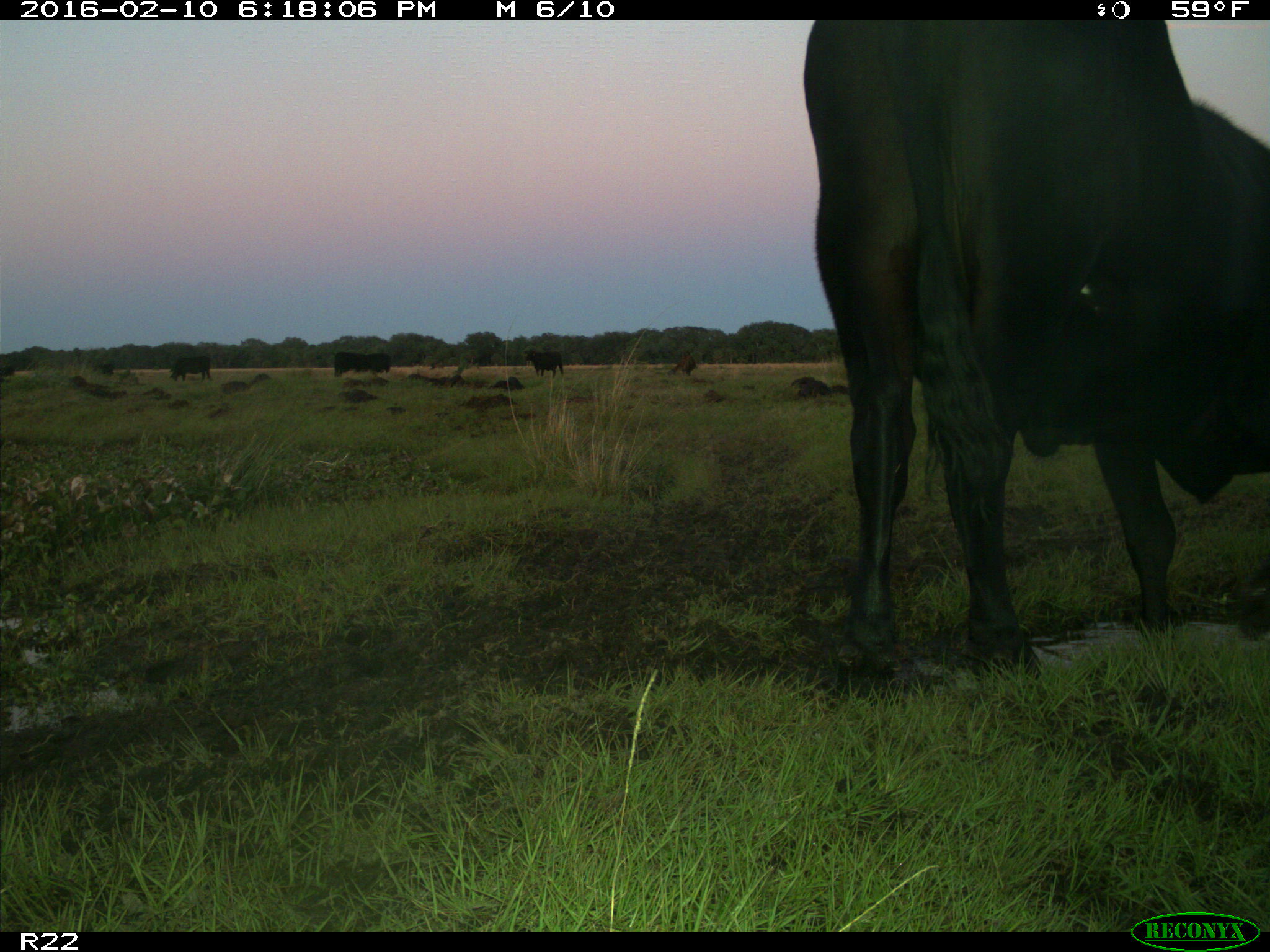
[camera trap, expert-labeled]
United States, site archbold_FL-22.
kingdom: Animalia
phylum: Chordata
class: Mammalia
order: Artiodactyla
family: Bovidae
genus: Bos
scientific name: Bos taurus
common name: domestic cow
Bos taurus (domestic cow).